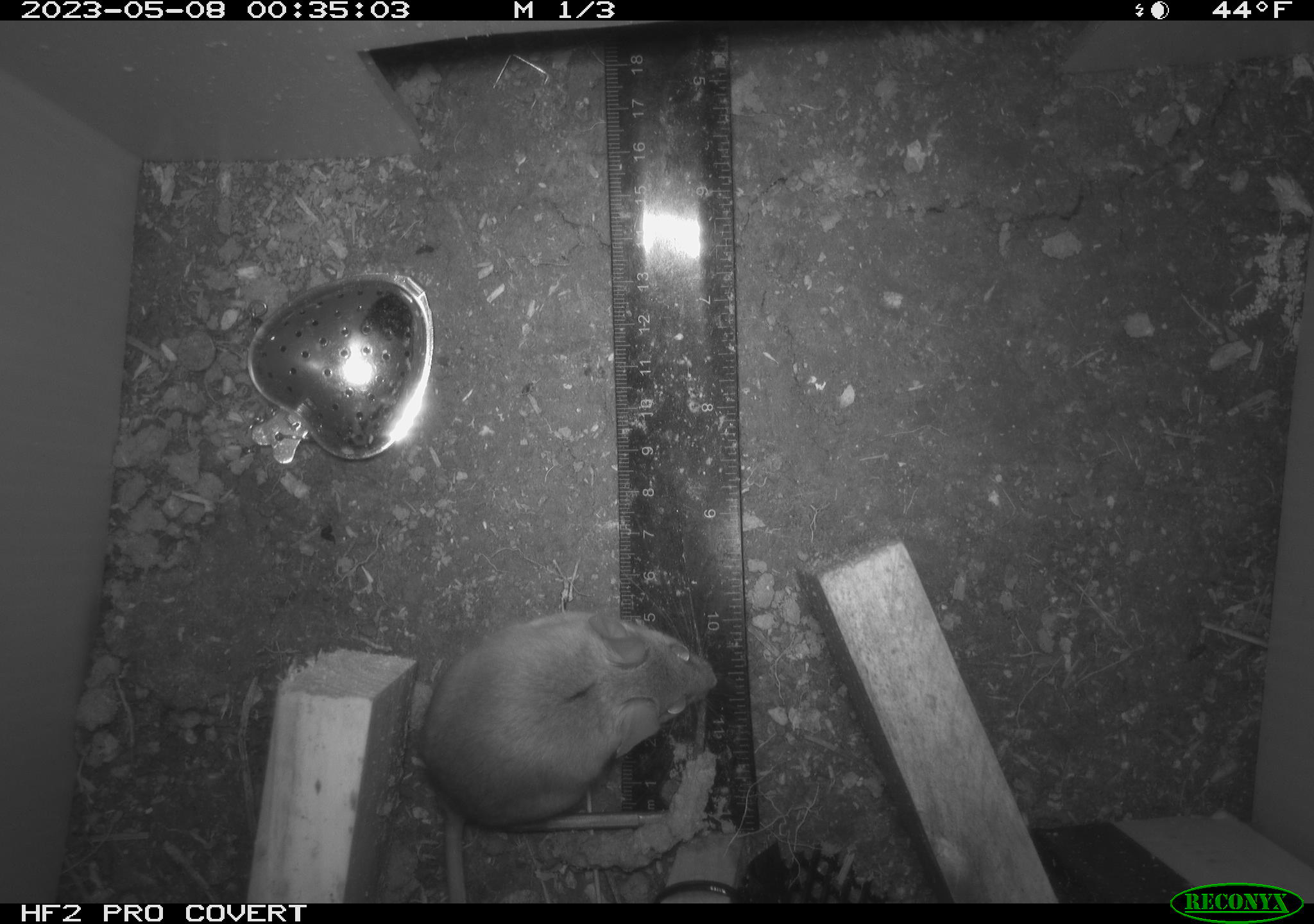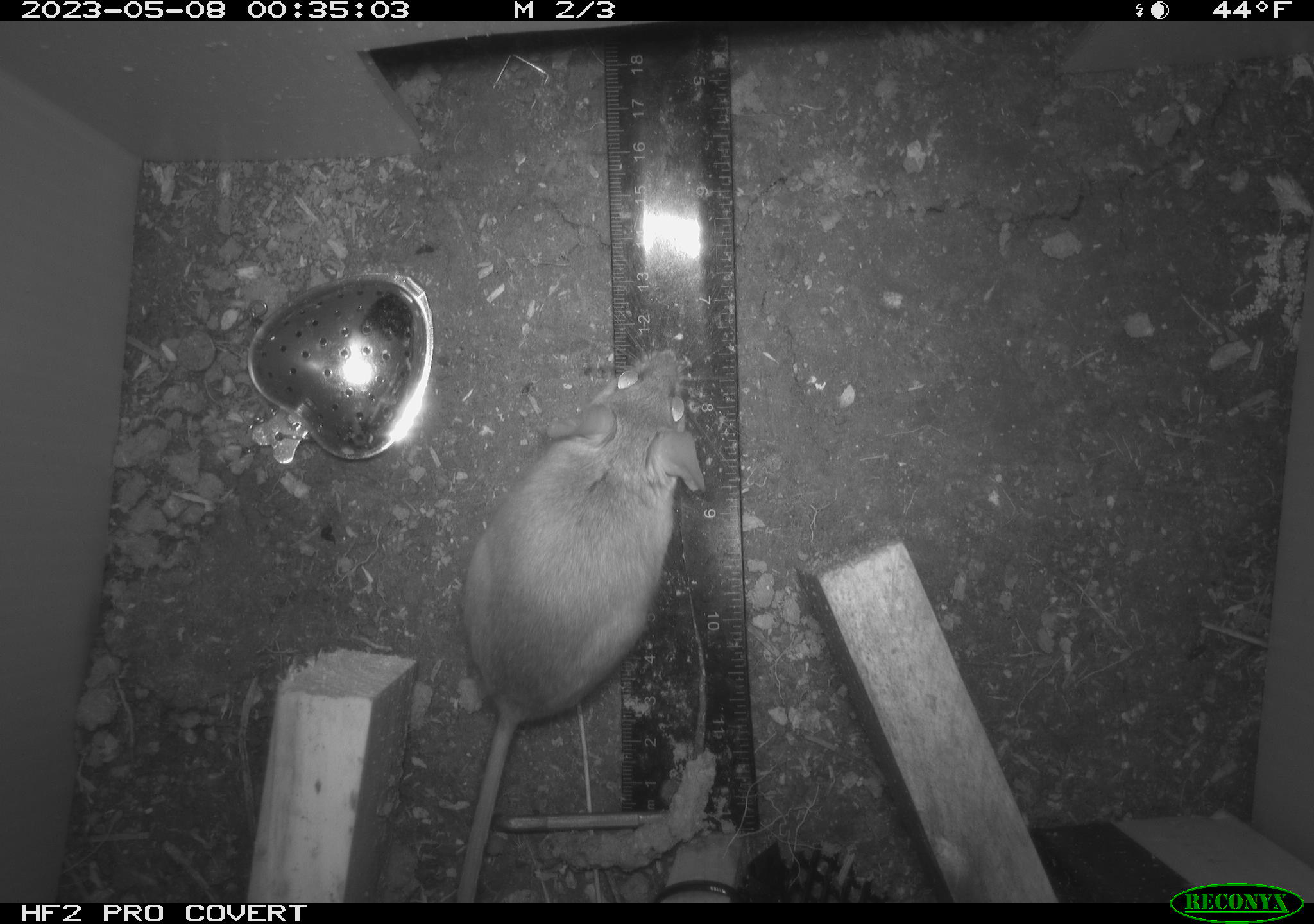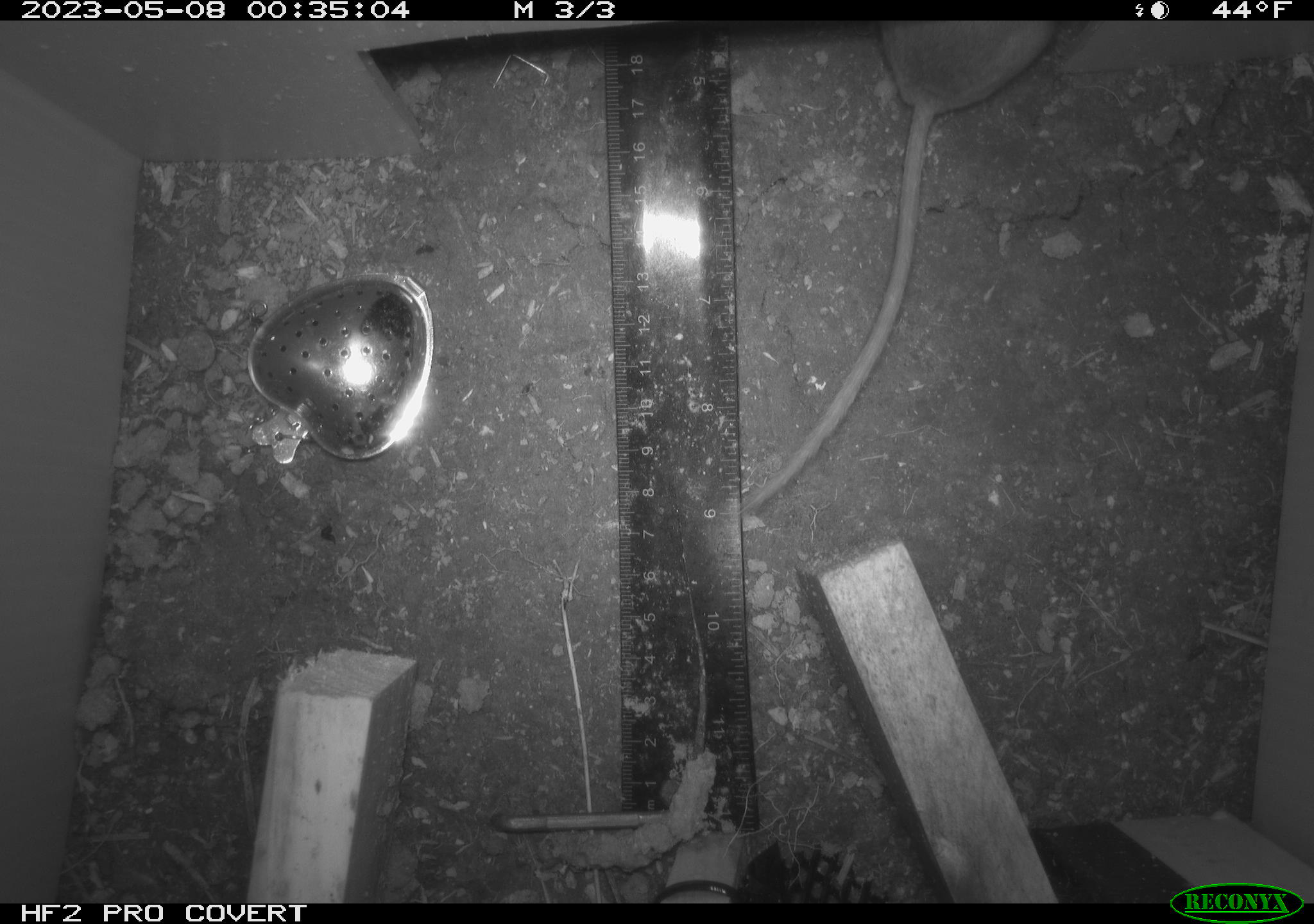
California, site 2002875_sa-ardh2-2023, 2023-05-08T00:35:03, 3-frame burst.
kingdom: Animalia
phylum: Chordata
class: Mammalia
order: Rodentia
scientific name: Rodentia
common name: mouse species